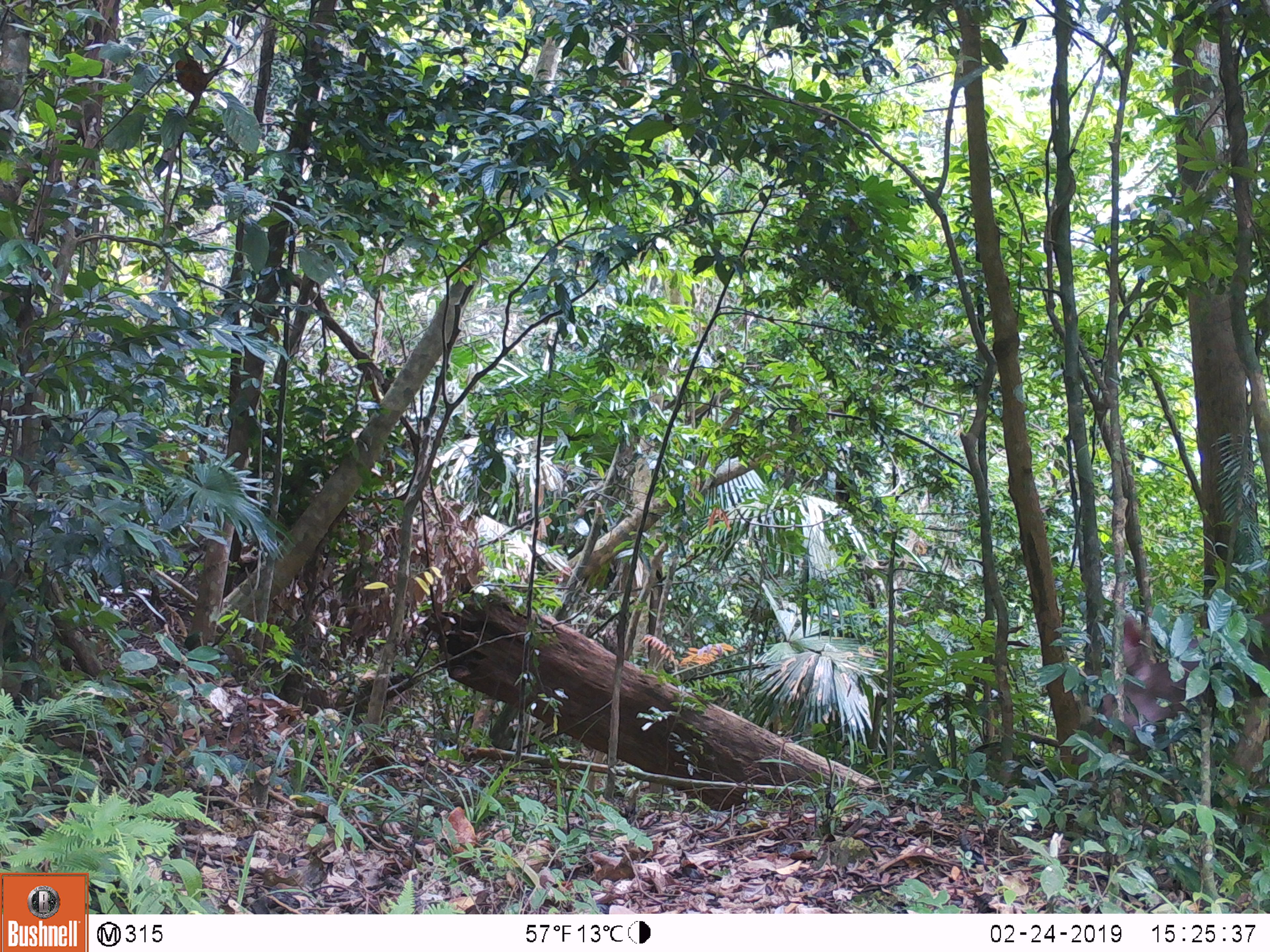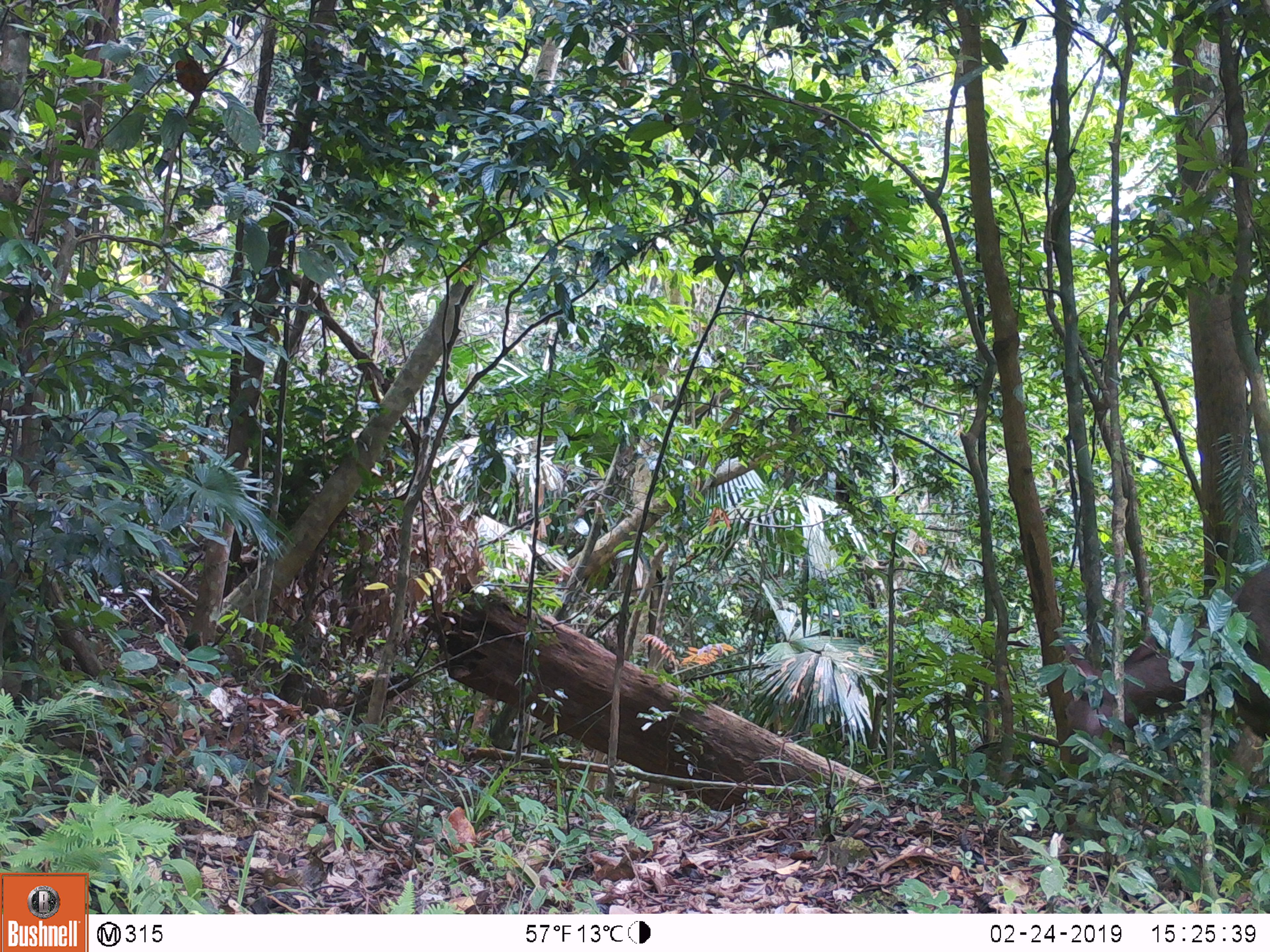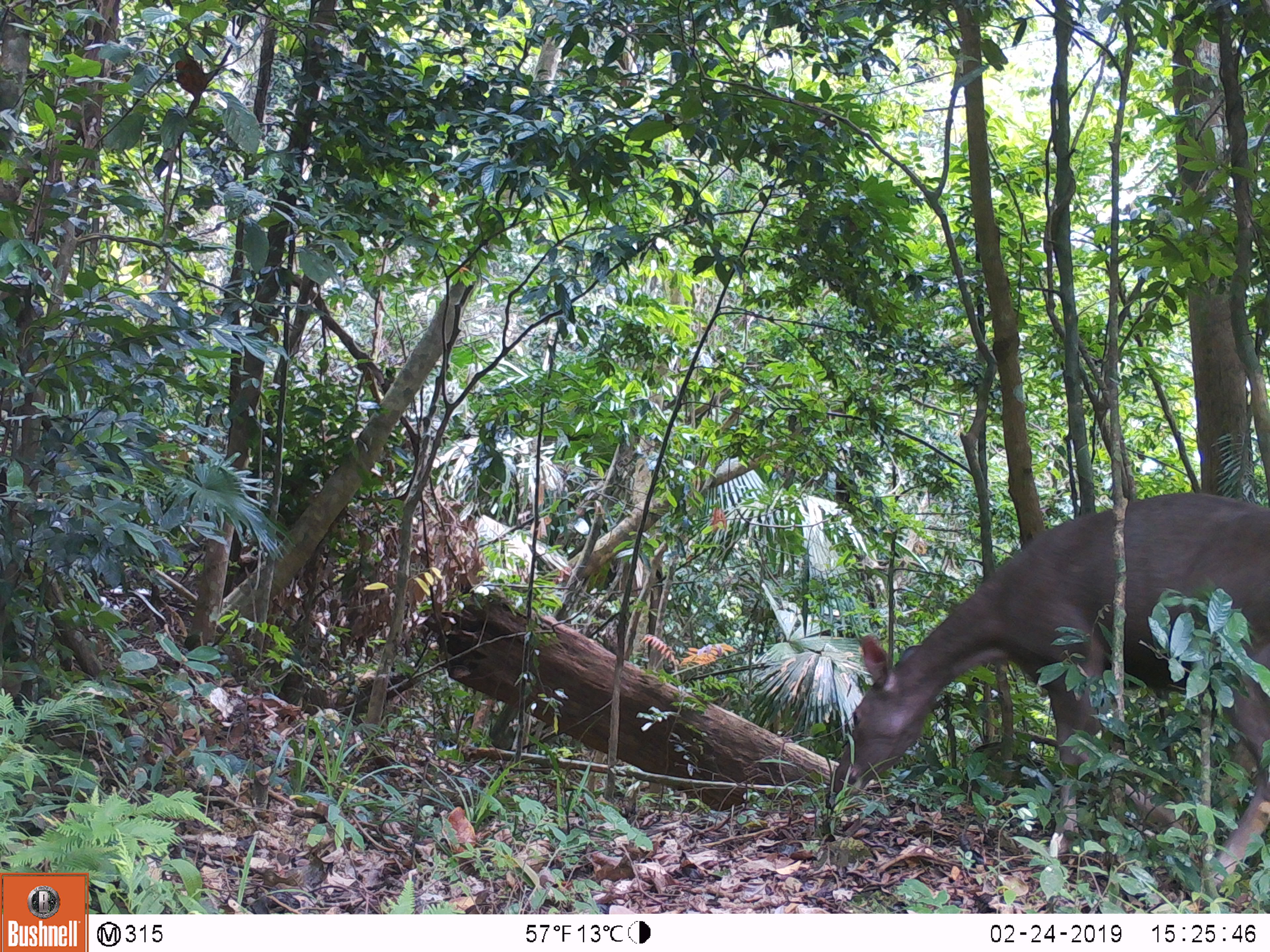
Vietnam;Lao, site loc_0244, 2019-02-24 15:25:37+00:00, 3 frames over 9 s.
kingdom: Animalia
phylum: Chordata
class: Mammalia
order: Artiodactyla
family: Cervidae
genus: Rusa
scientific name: Rusa unicolor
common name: sambar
Sambar (Rusa unicolor). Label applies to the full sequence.